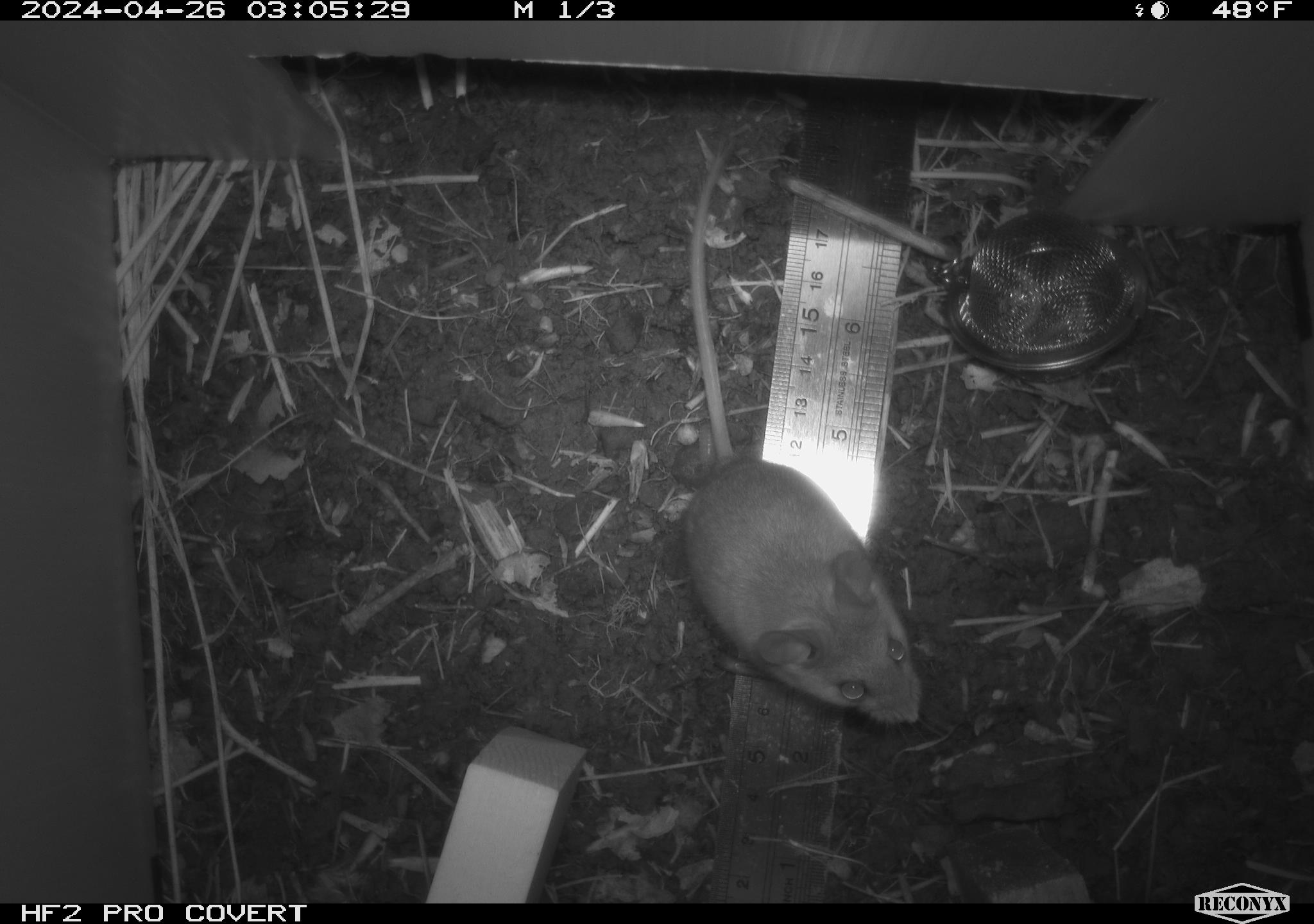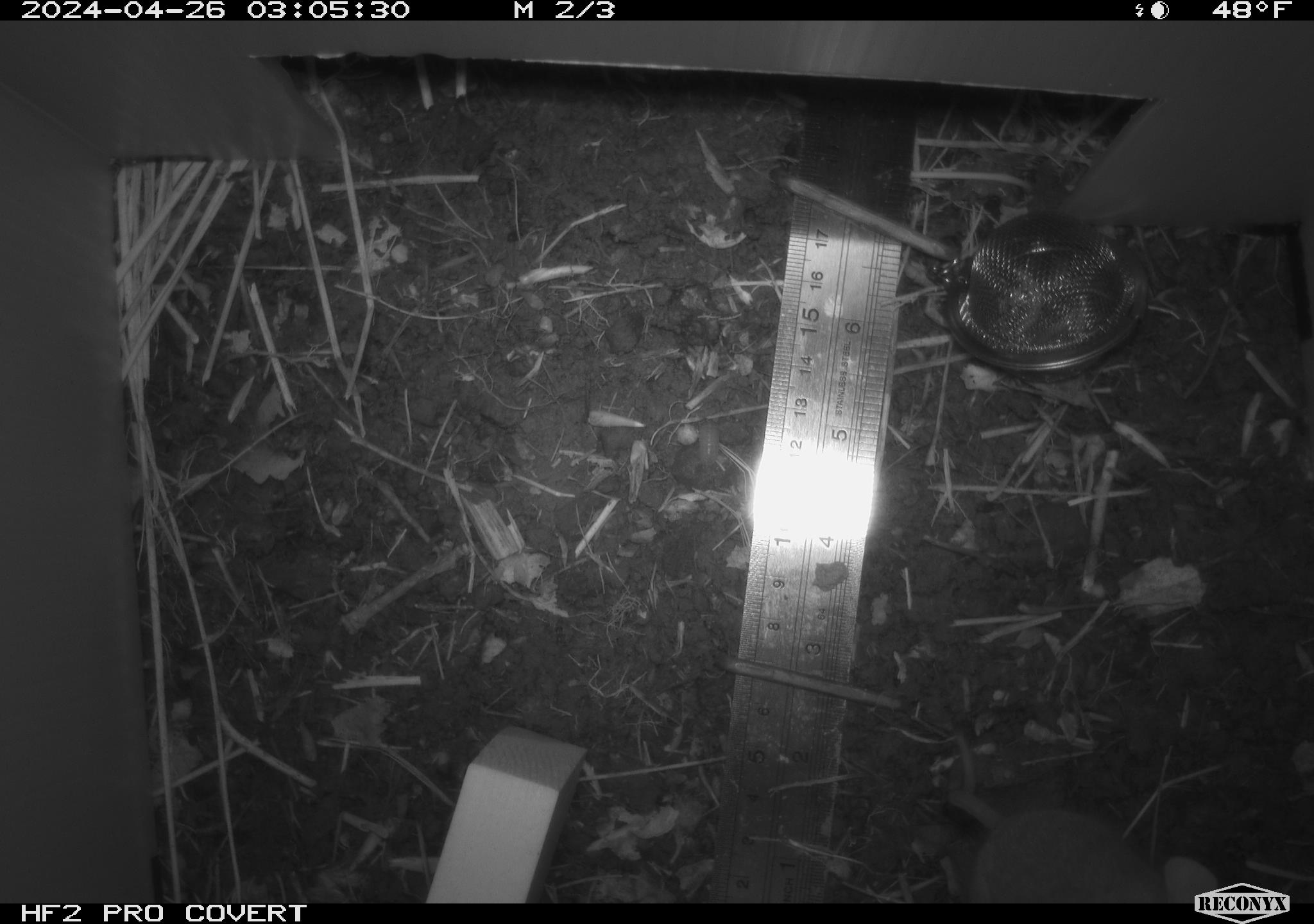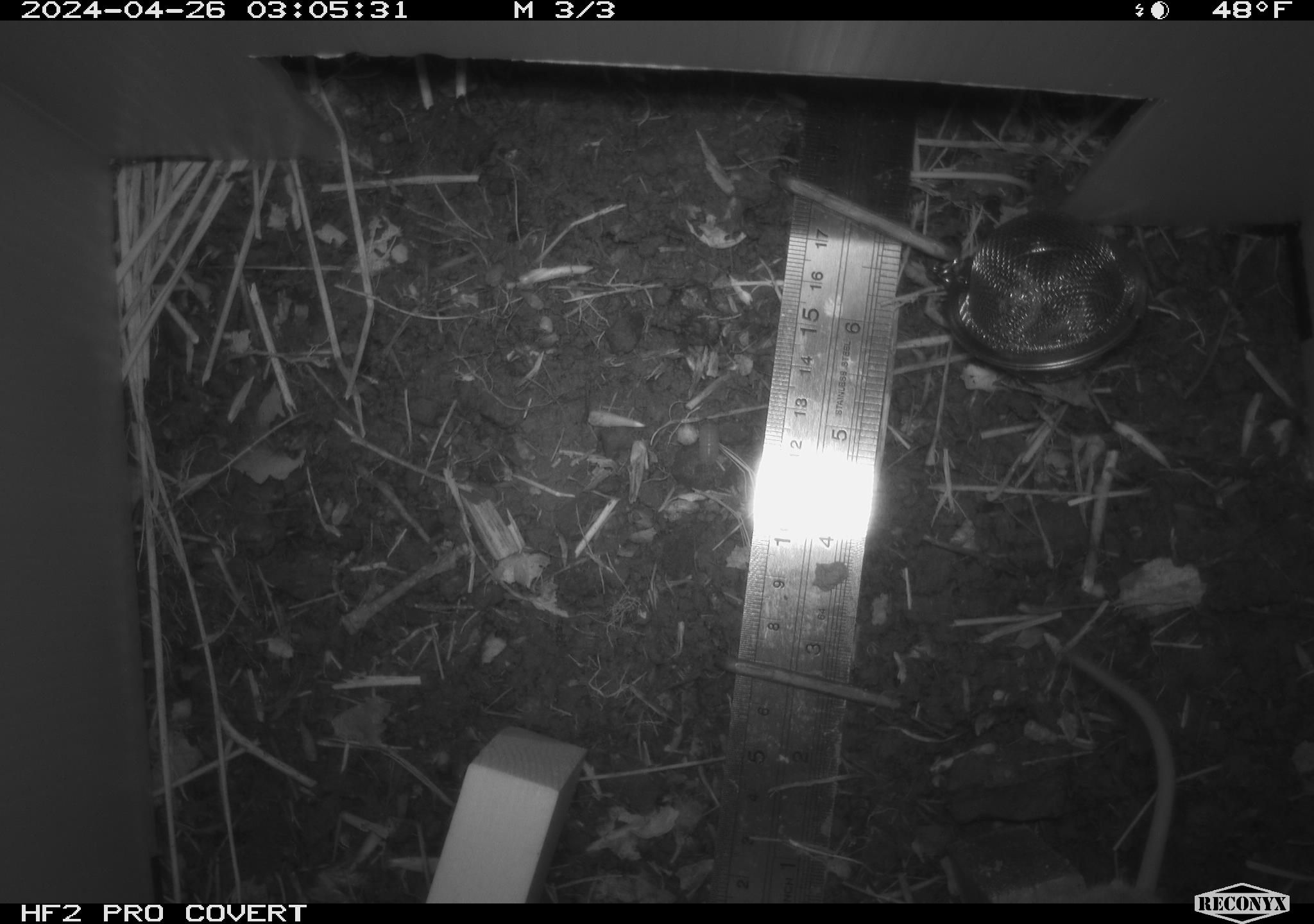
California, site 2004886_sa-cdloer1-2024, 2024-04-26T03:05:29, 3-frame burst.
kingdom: Animalia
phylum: Chordata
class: Mammalia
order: Rodentia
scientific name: Rodentia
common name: mouse species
Mouse species (Rodentia).